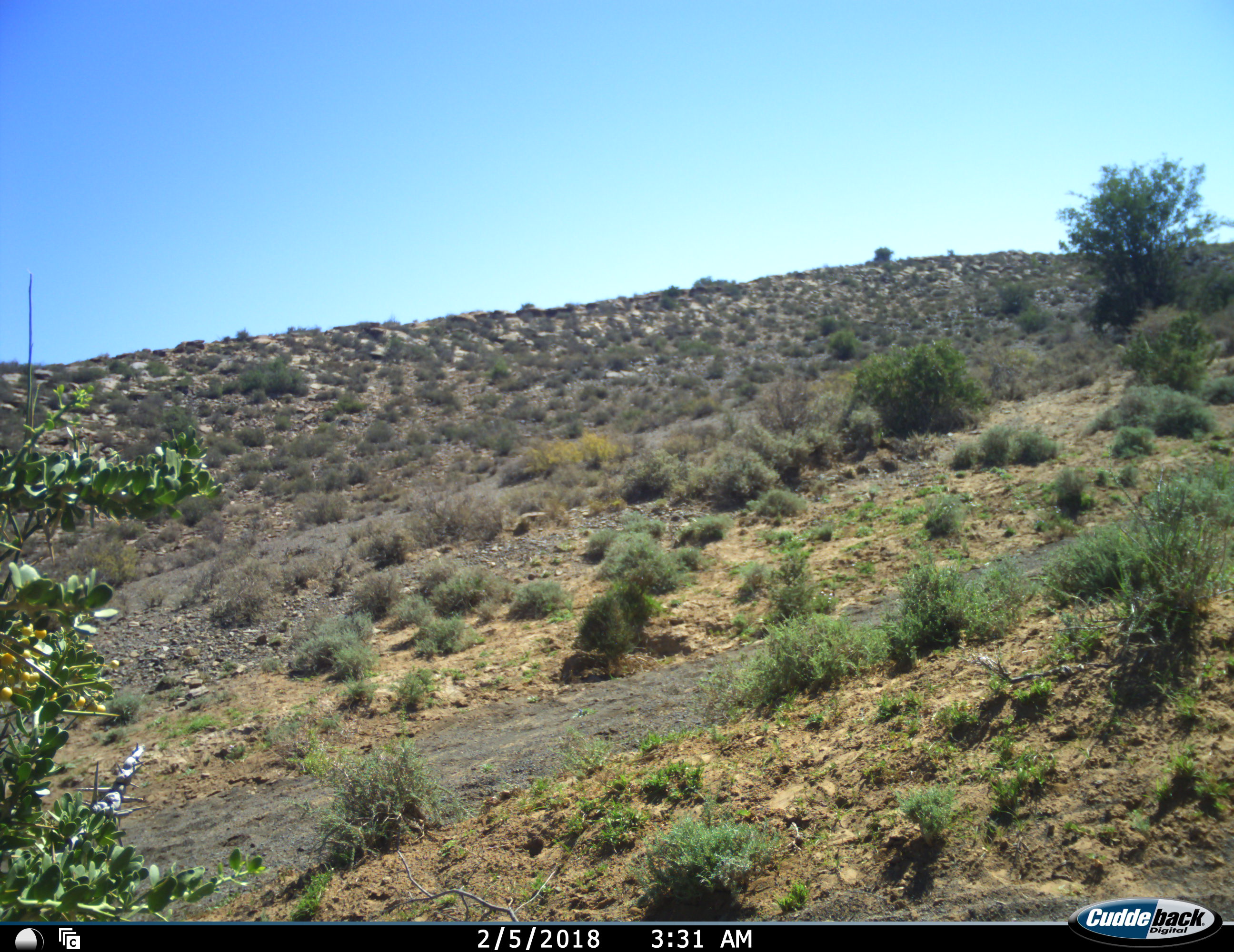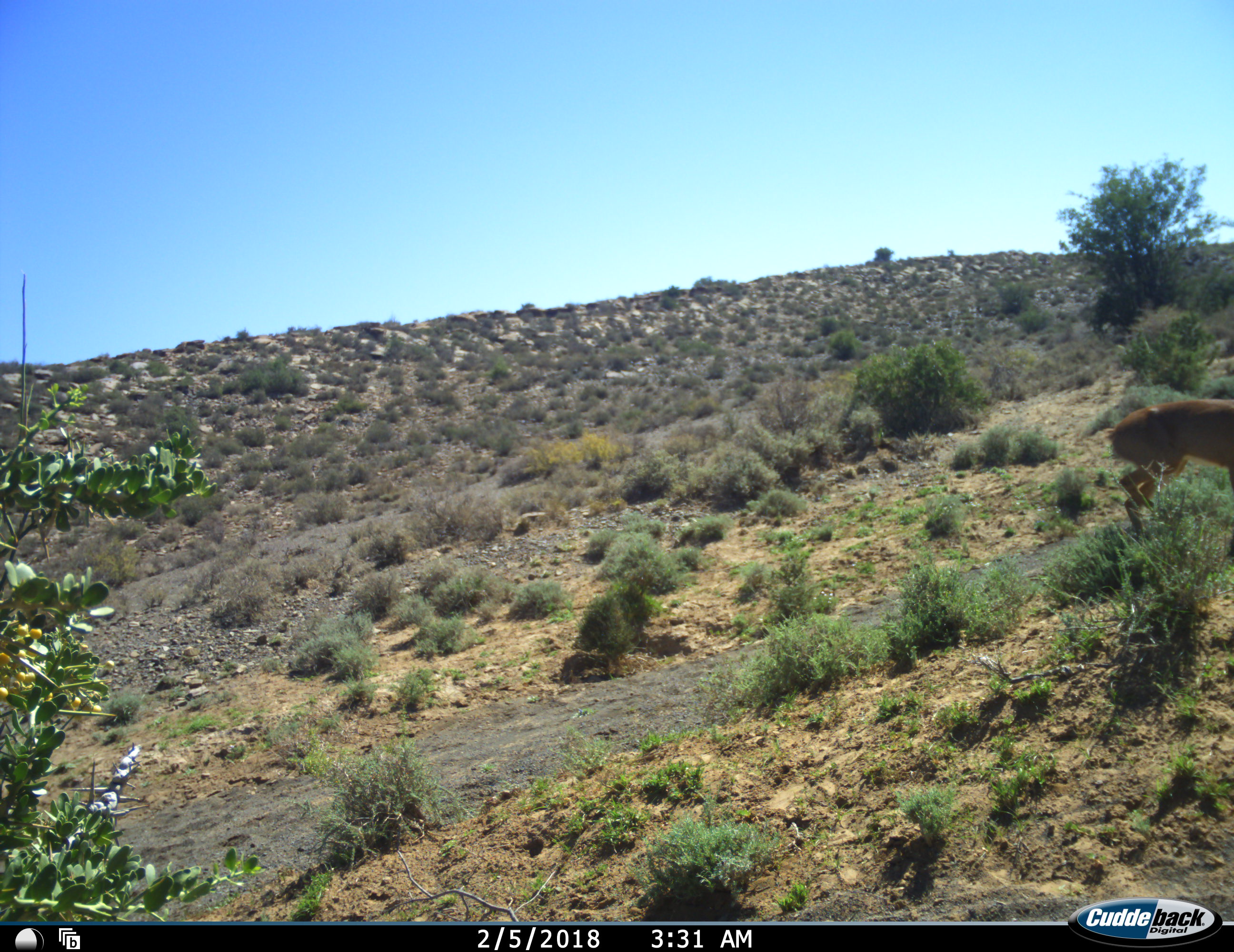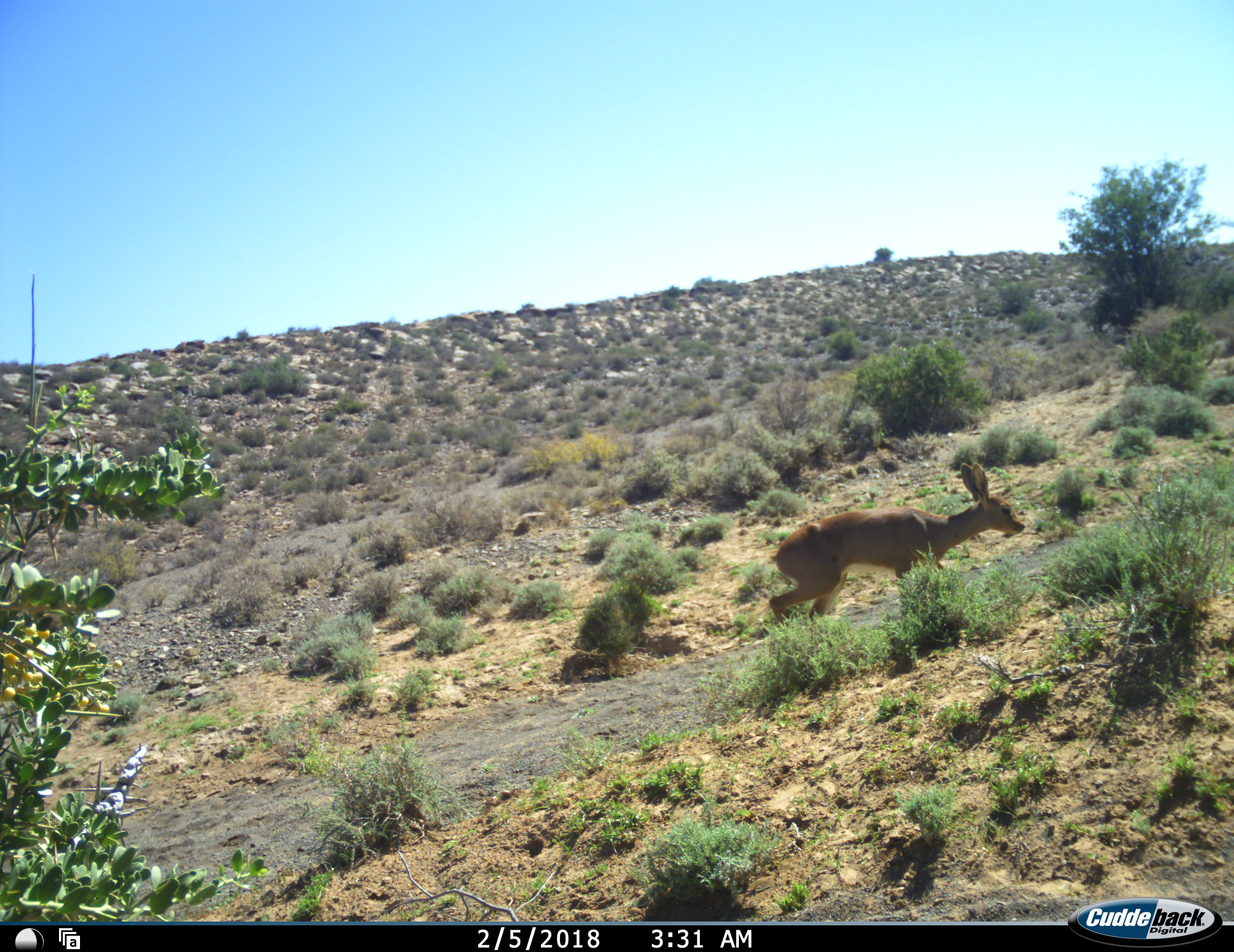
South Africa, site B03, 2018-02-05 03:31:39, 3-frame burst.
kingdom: Animalia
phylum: Chordata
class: Mammalia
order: Artiodactyla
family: Bovidae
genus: Raphicerus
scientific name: Raphicerus campestris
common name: steenbok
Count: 1.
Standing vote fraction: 0%.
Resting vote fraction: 0%.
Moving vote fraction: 100%.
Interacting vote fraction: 0%.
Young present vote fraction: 0%.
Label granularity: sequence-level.